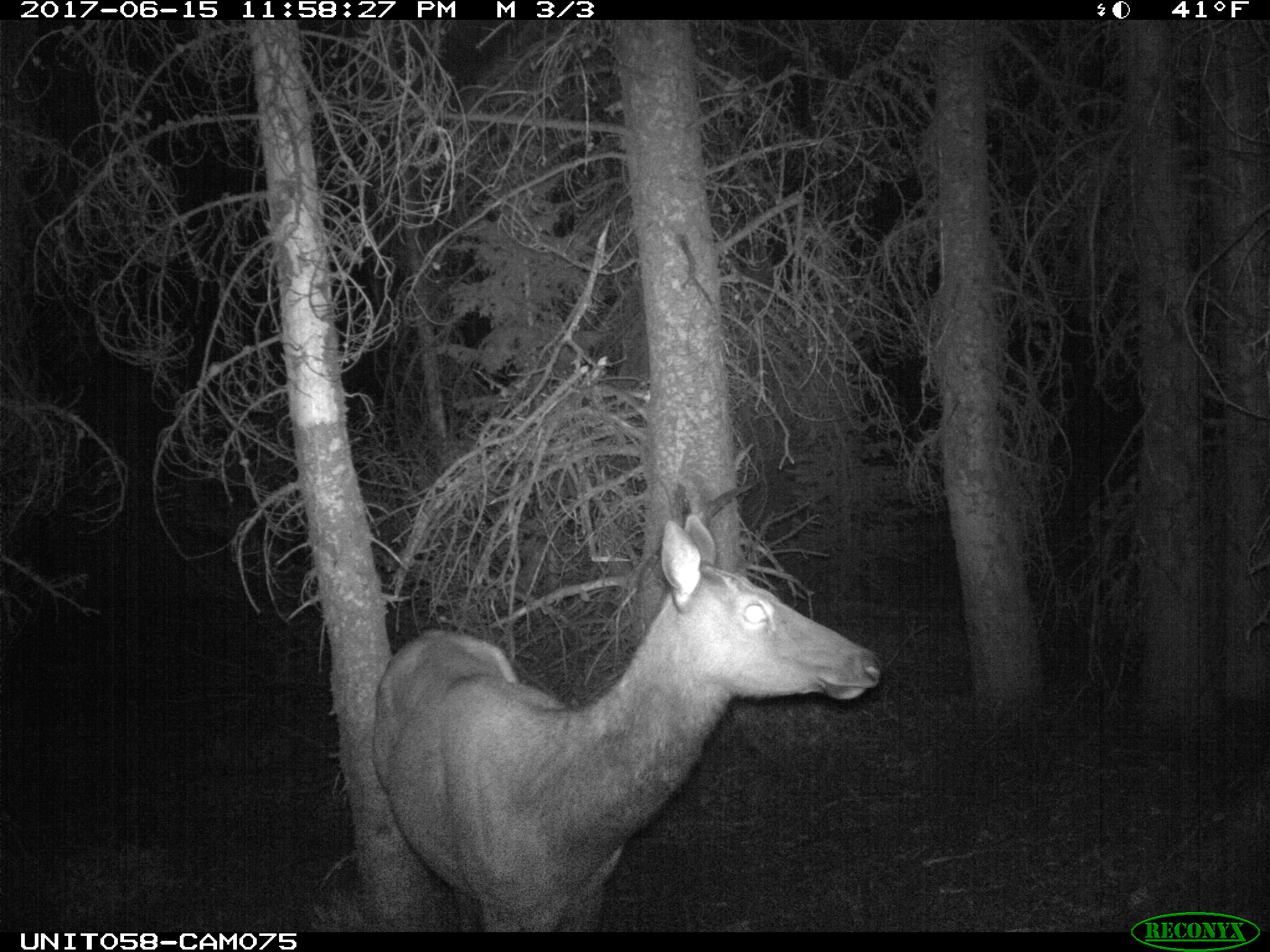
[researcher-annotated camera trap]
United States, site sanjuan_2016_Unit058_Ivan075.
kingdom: Animalia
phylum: Chordata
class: Mammalia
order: Artiodactyla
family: Cervidae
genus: Cervus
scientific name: Cervus elaphus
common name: red deer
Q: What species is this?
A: Cervus elaphus (red deer).